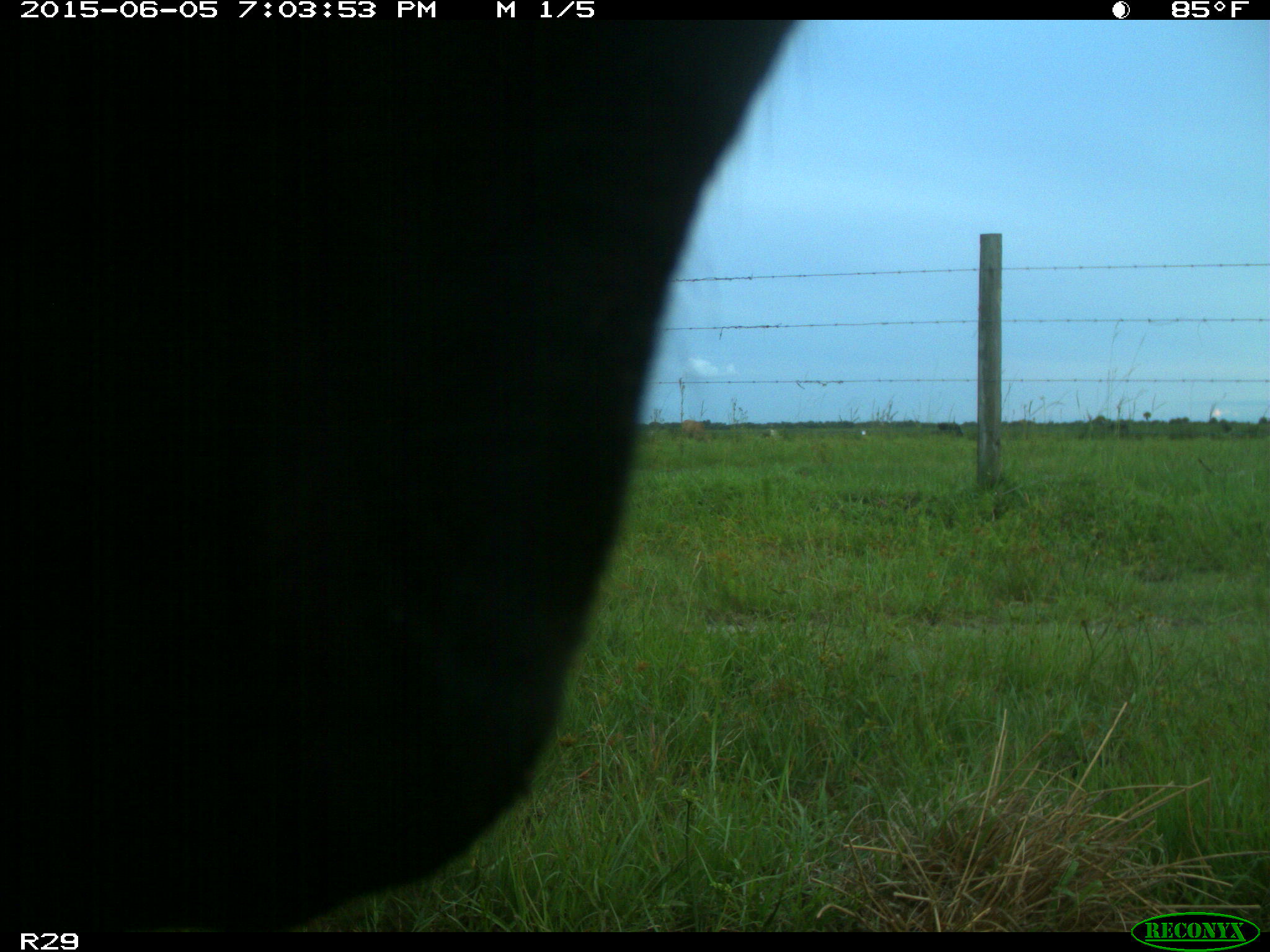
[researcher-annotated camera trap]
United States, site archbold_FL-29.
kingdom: Animalia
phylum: Chordata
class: Mammalia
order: Artiodactyla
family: Bovidae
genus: Bos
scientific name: Bos taurus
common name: domestic cow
Bos taurus (domestic cow).